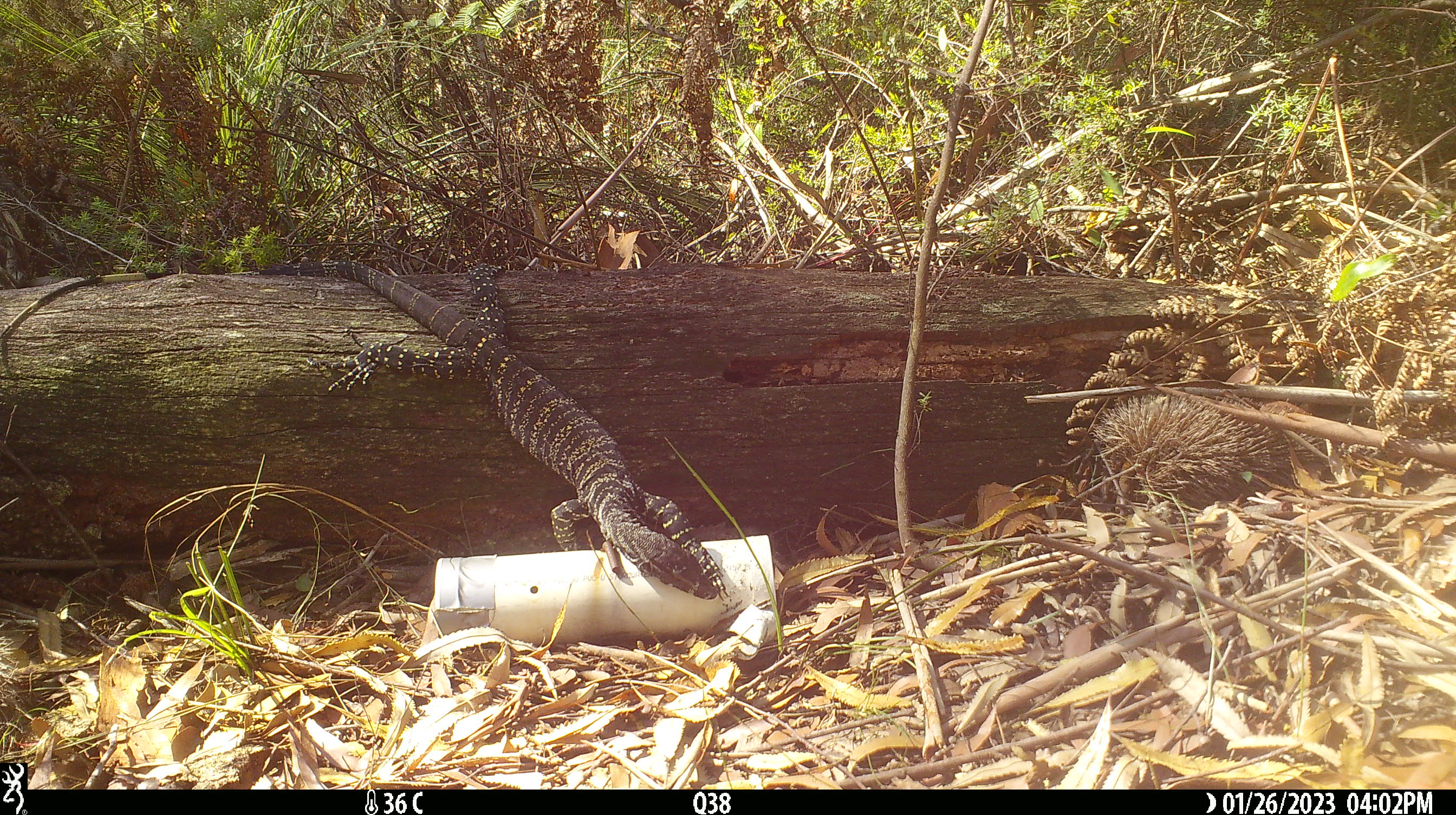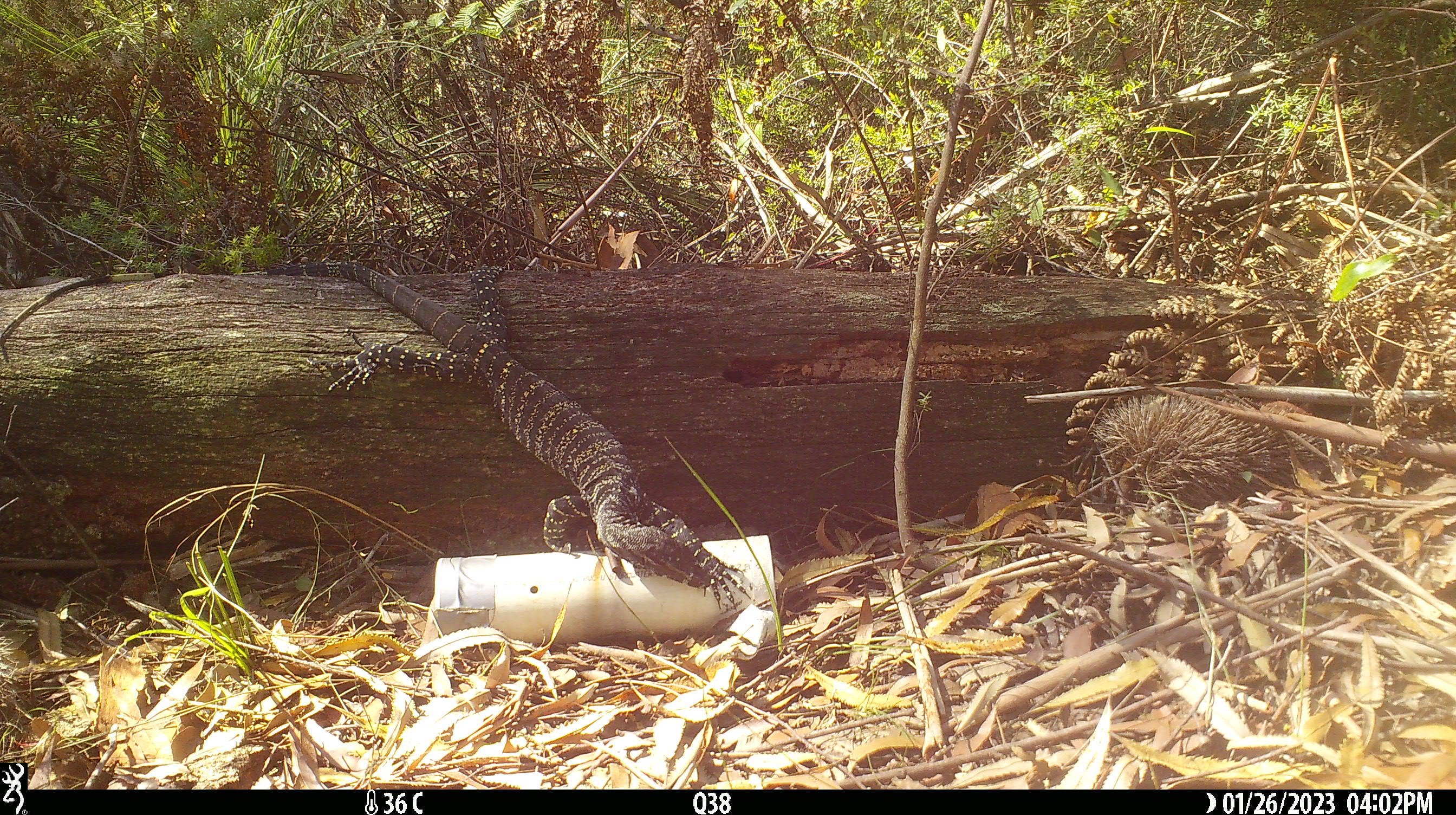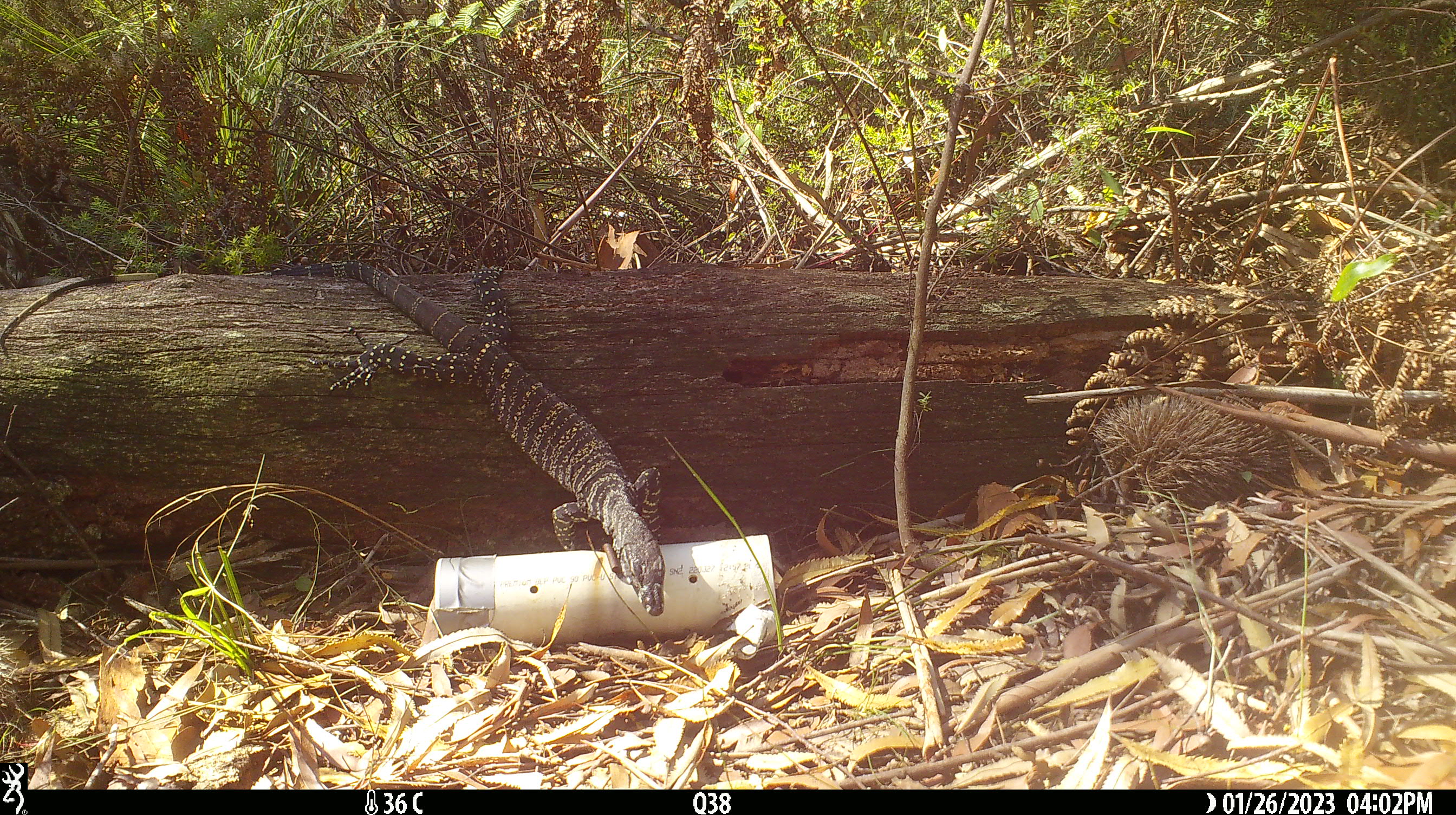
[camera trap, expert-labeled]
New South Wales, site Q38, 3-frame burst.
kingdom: Animalia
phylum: Chordata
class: Reptilia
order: Squamata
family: Varanidae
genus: Varanus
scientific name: Varanus varius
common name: lace monitor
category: goanna